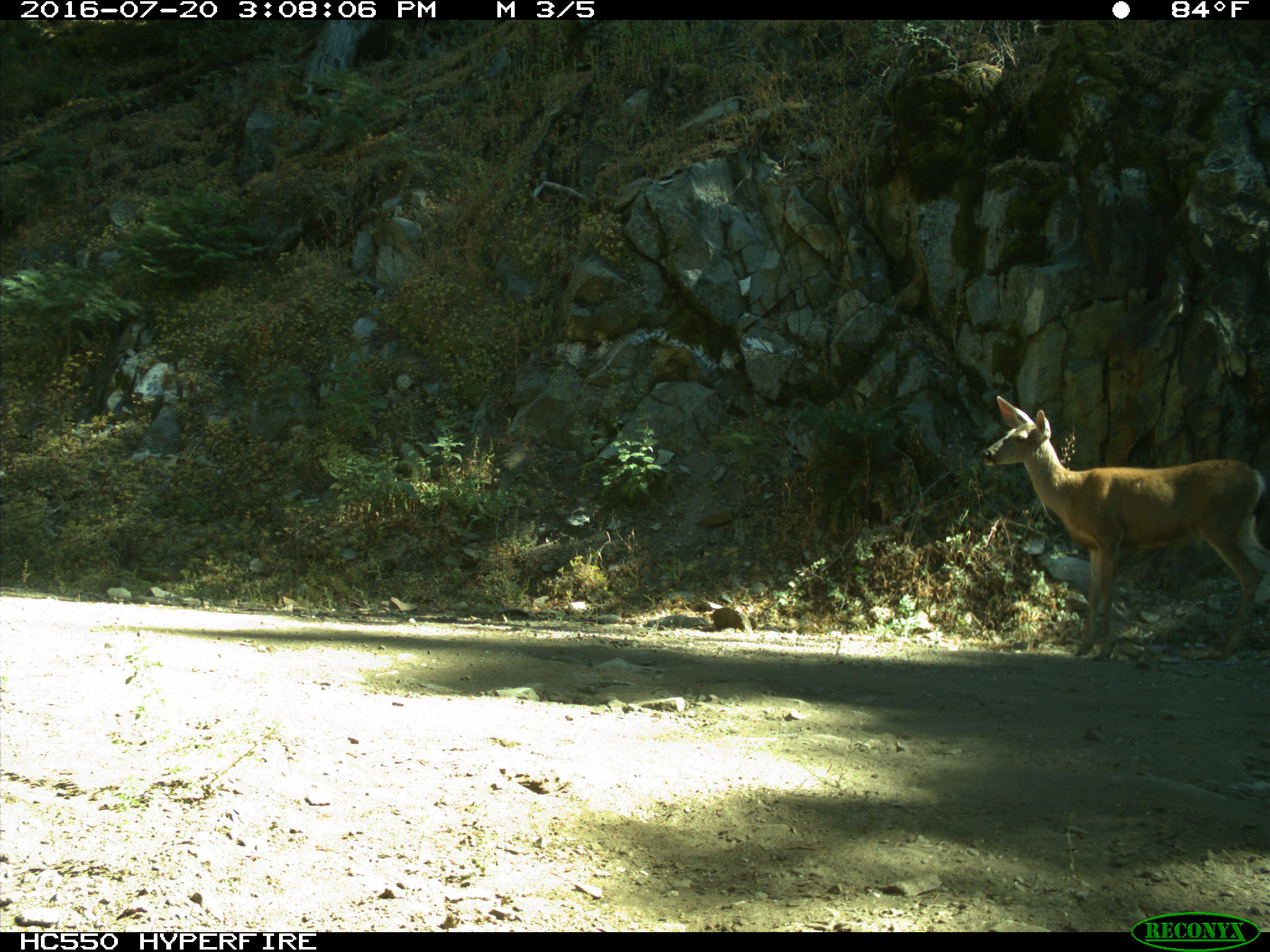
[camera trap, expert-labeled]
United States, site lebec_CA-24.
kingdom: Animalia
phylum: Chordata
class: Mammalia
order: Artiodactyla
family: Cervidae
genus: Odocoileus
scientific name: Odocoileus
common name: deer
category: unidentified deer